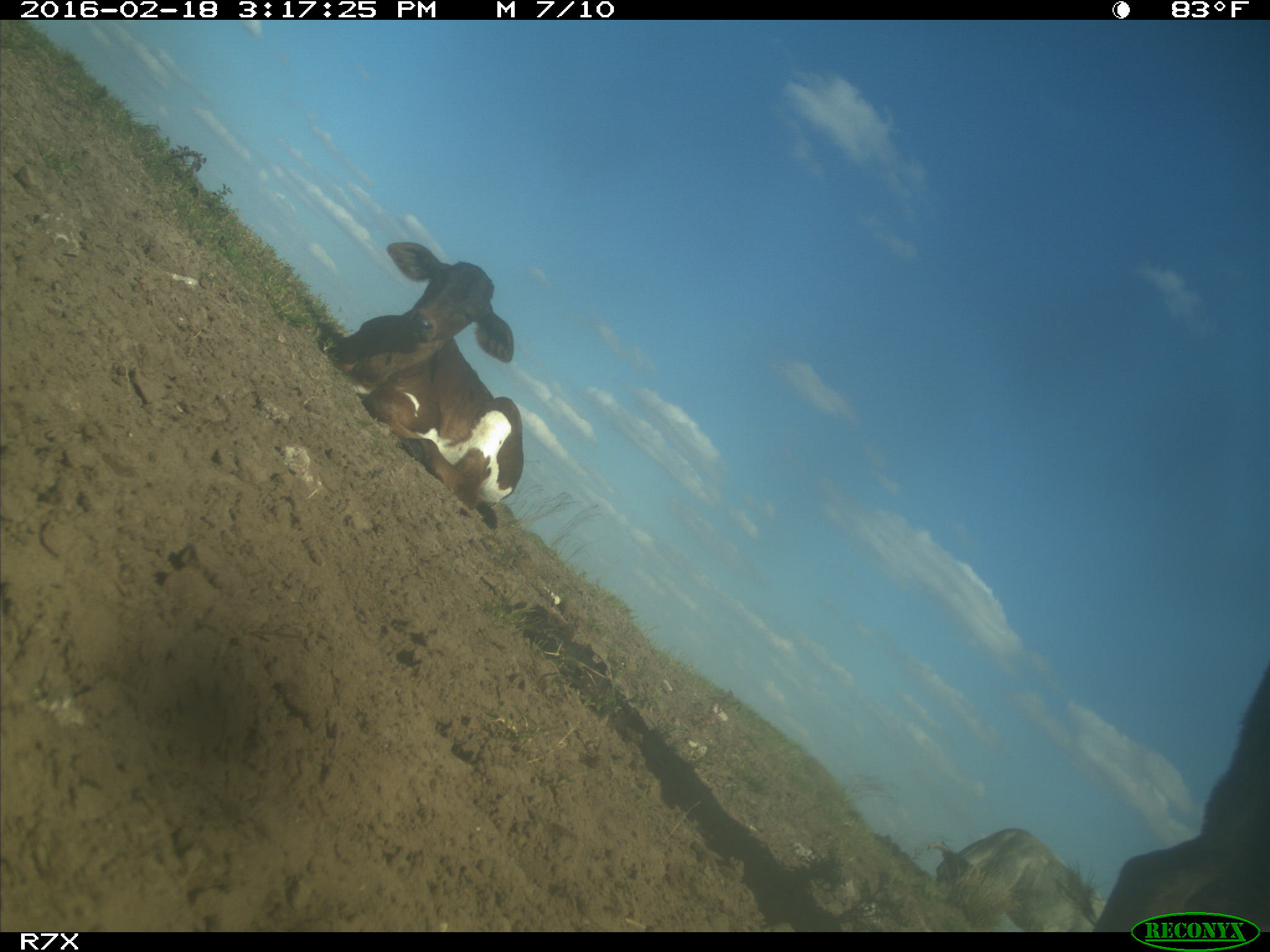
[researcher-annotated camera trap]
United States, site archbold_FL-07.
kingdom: Animalia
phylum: Chordata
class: Mammalia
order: Artiodactyla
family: Bovidae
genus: Bos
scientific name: Bos taurus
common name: domestic cow